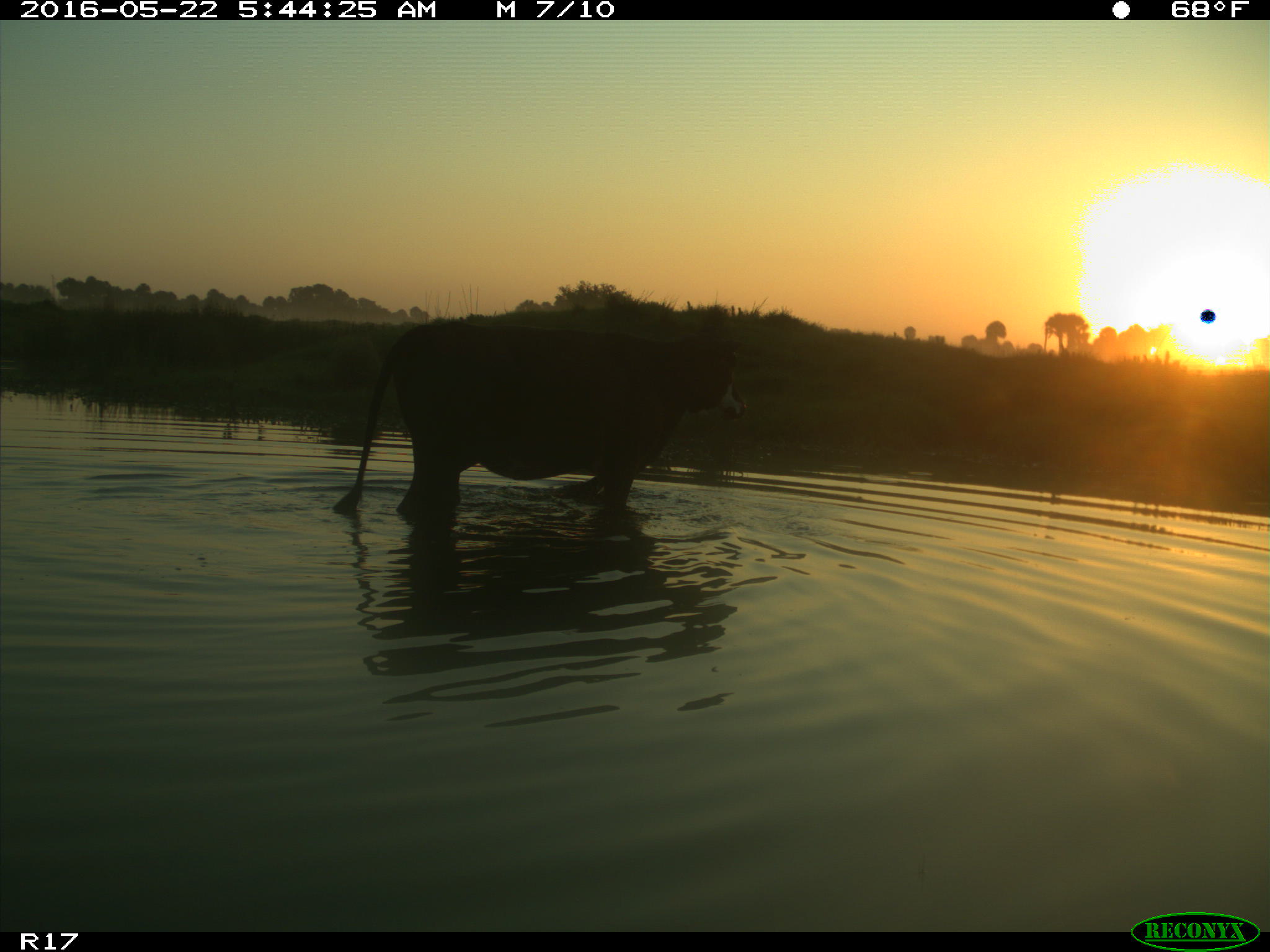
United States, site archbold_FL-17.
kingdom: Animalia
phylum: Chordata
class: Mammalia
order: Artiodactyla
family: Bovidae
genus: Bos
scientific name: Bos taurus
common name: domestic cow